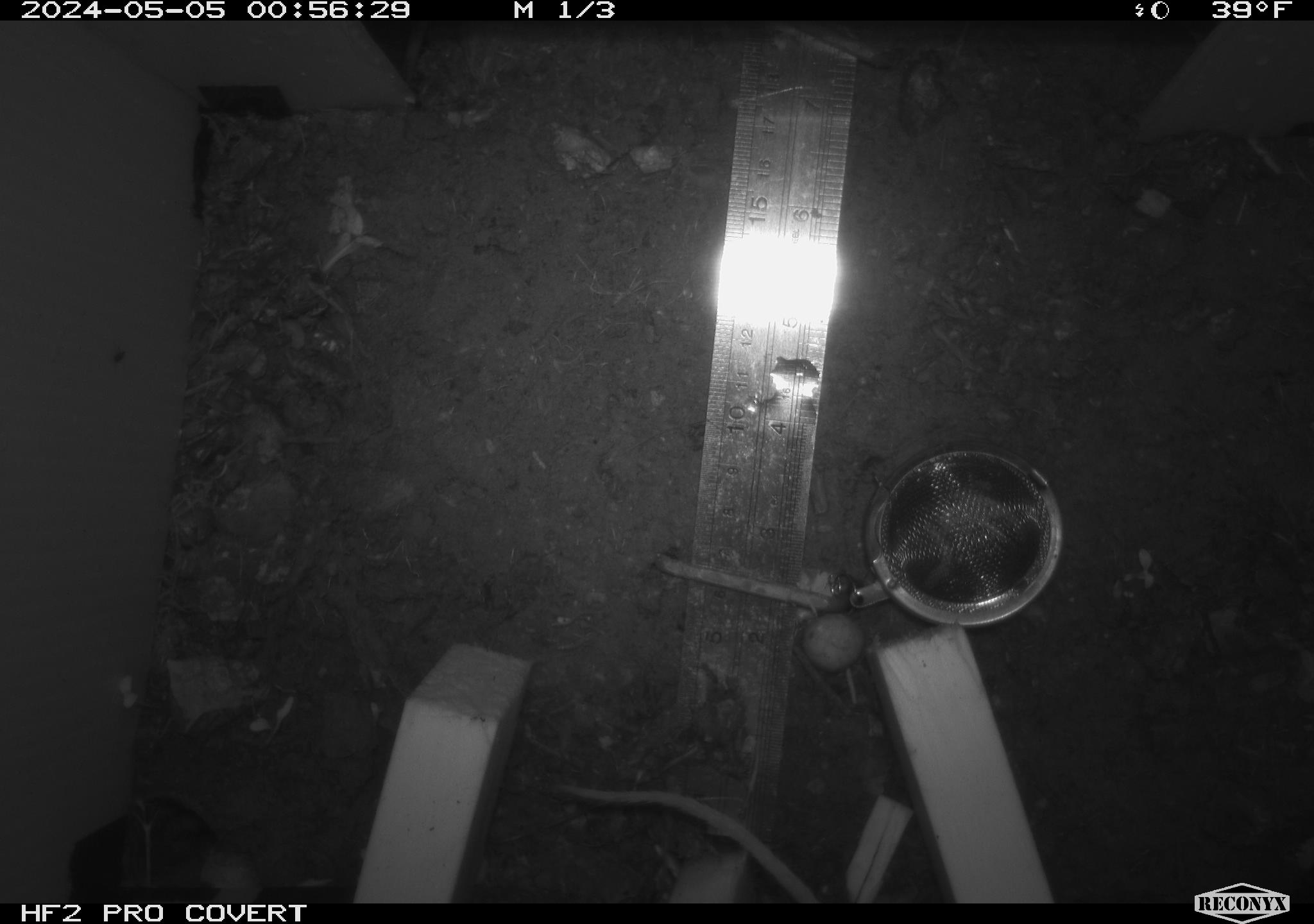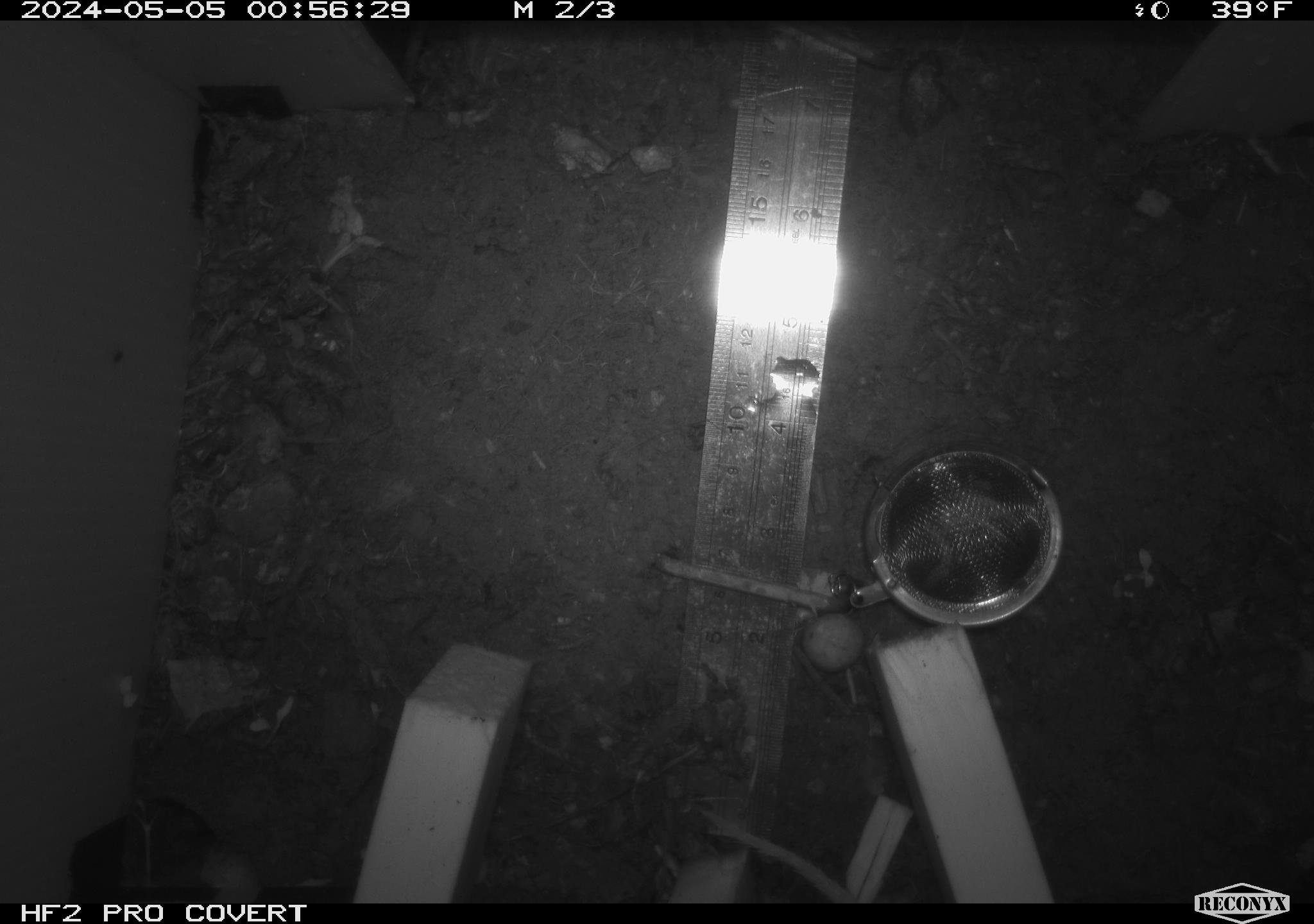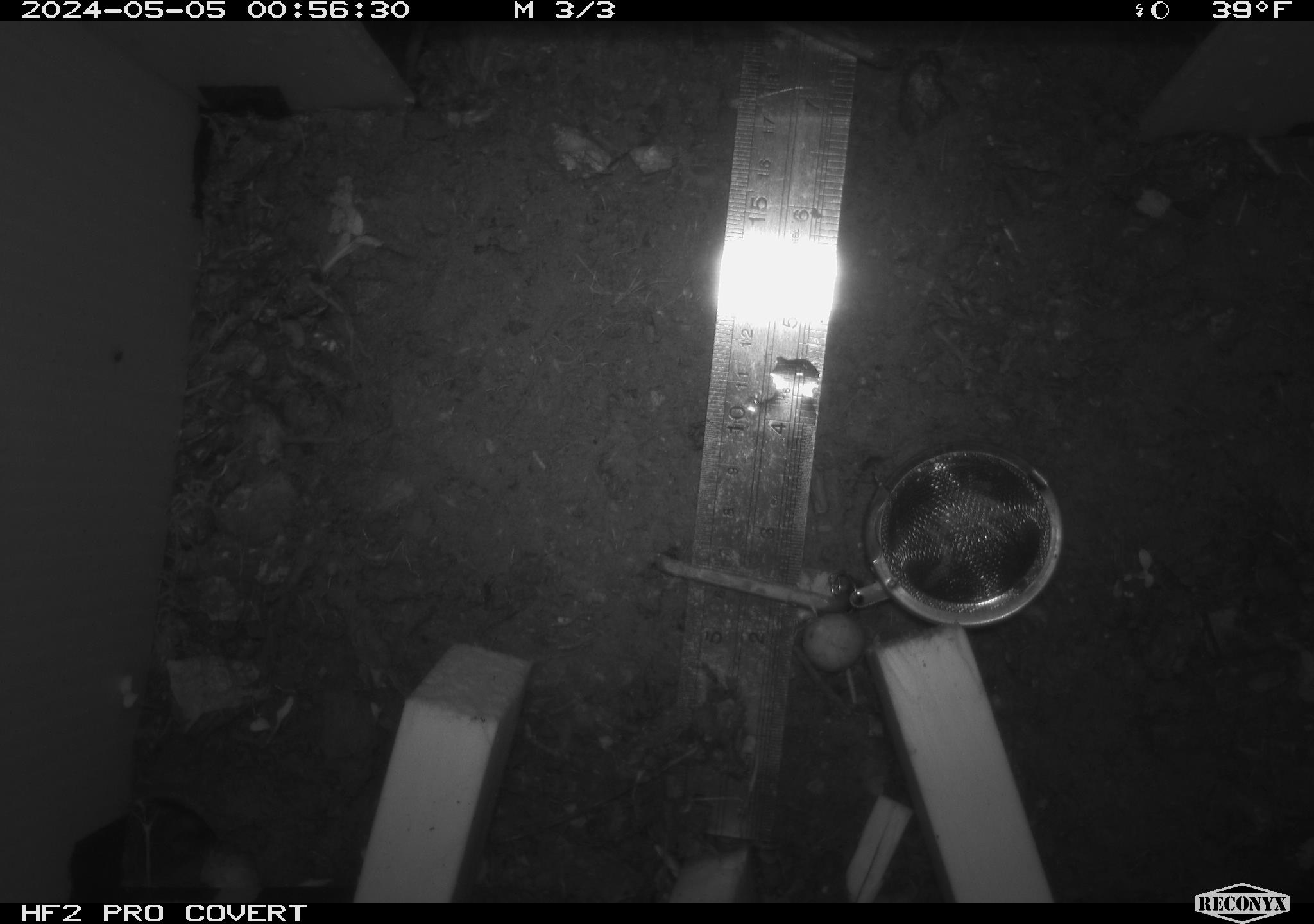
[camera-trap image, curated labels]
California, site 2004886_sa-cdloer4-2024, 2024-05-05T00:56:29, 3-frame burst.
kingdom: Animalia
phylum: Chordata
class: Mammalia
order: Rodentia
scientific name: Rodentia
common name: mouse species